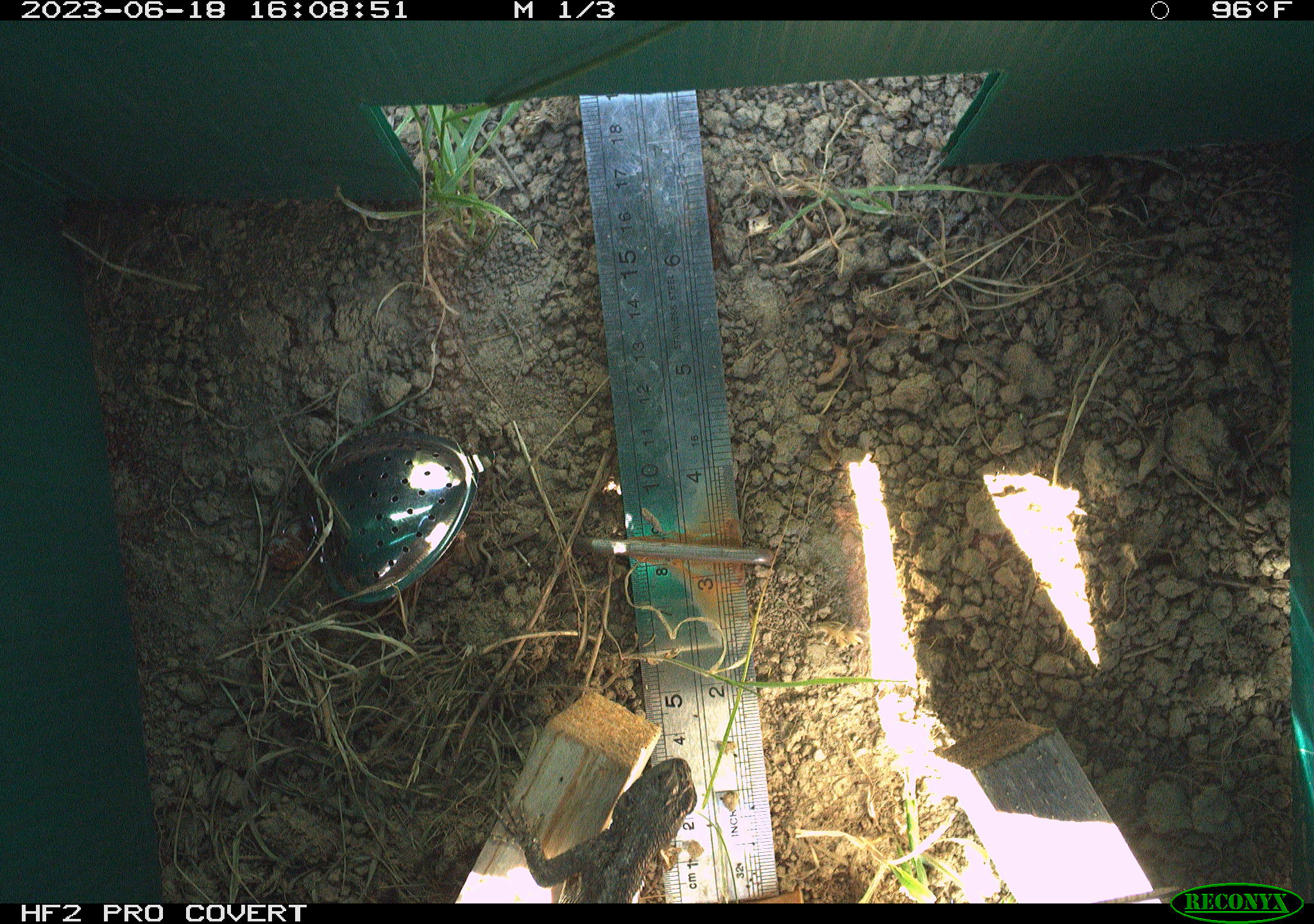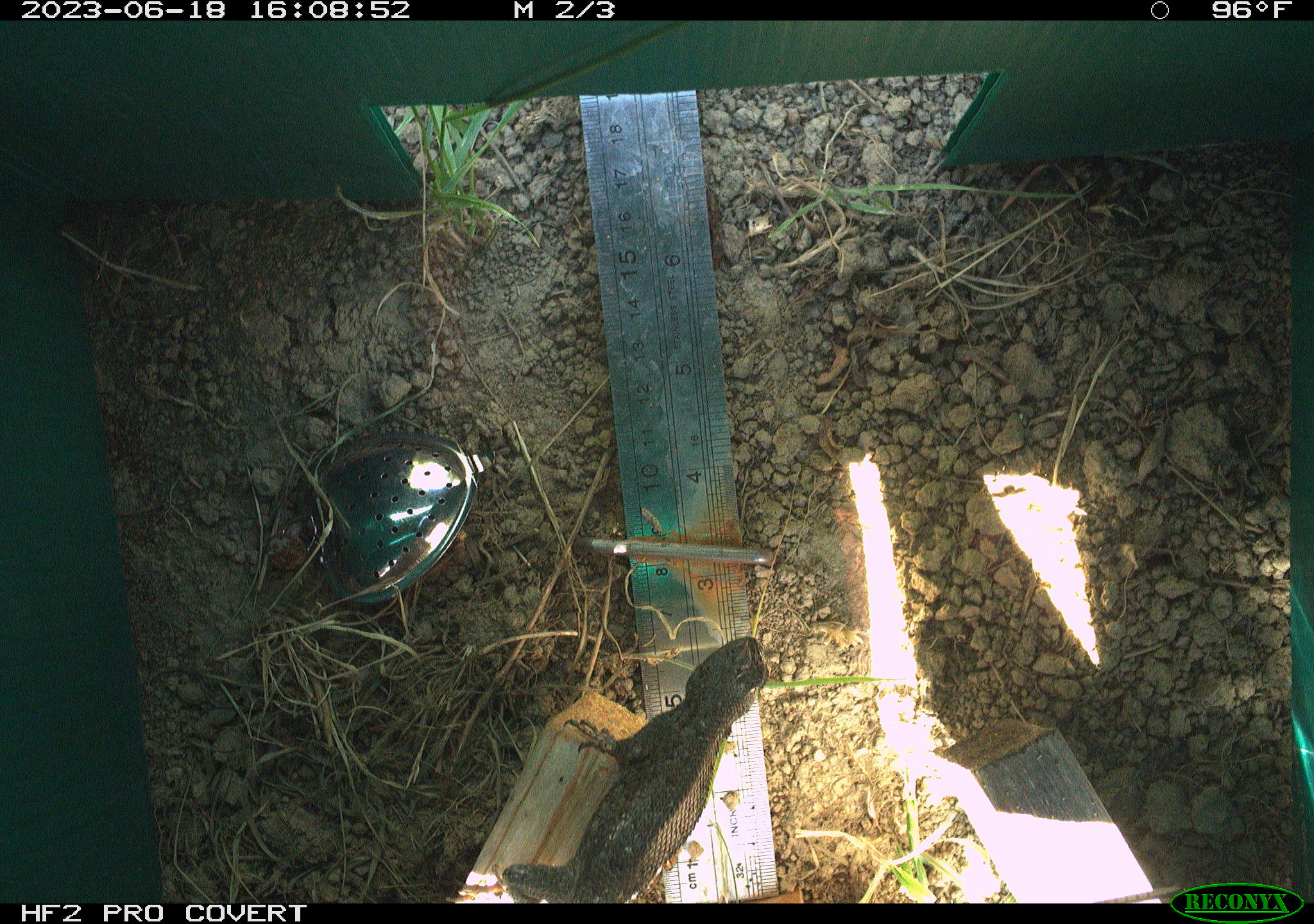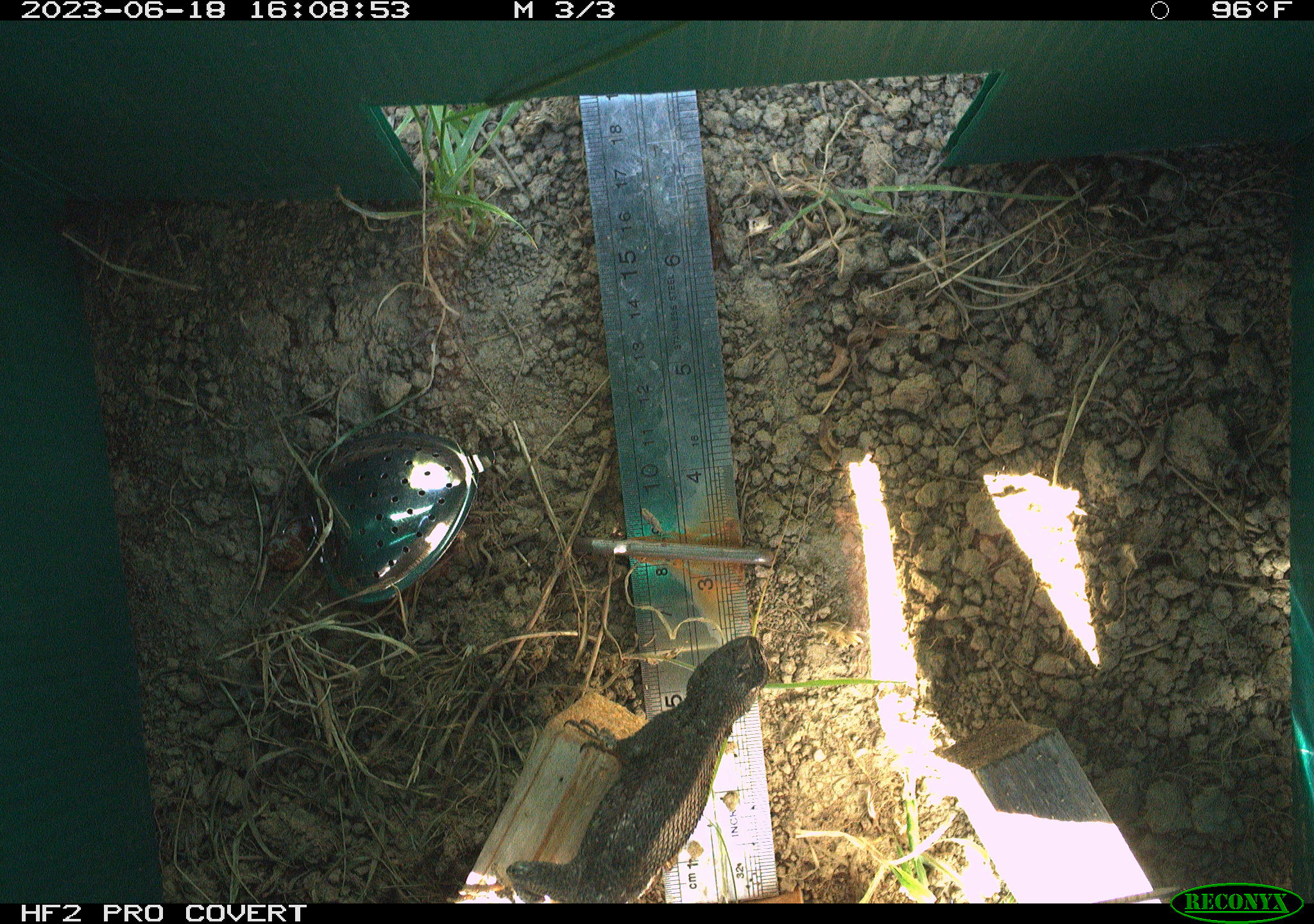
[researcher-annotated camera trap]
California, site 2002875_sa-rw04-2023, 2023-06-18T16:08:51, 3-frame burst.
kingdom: Animalia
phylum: Chordata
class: Reptilia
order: Squamata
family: Phrynosomatidae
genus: Sceloporus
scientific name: Sceloporus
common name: spiny lizards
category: sceloporus species